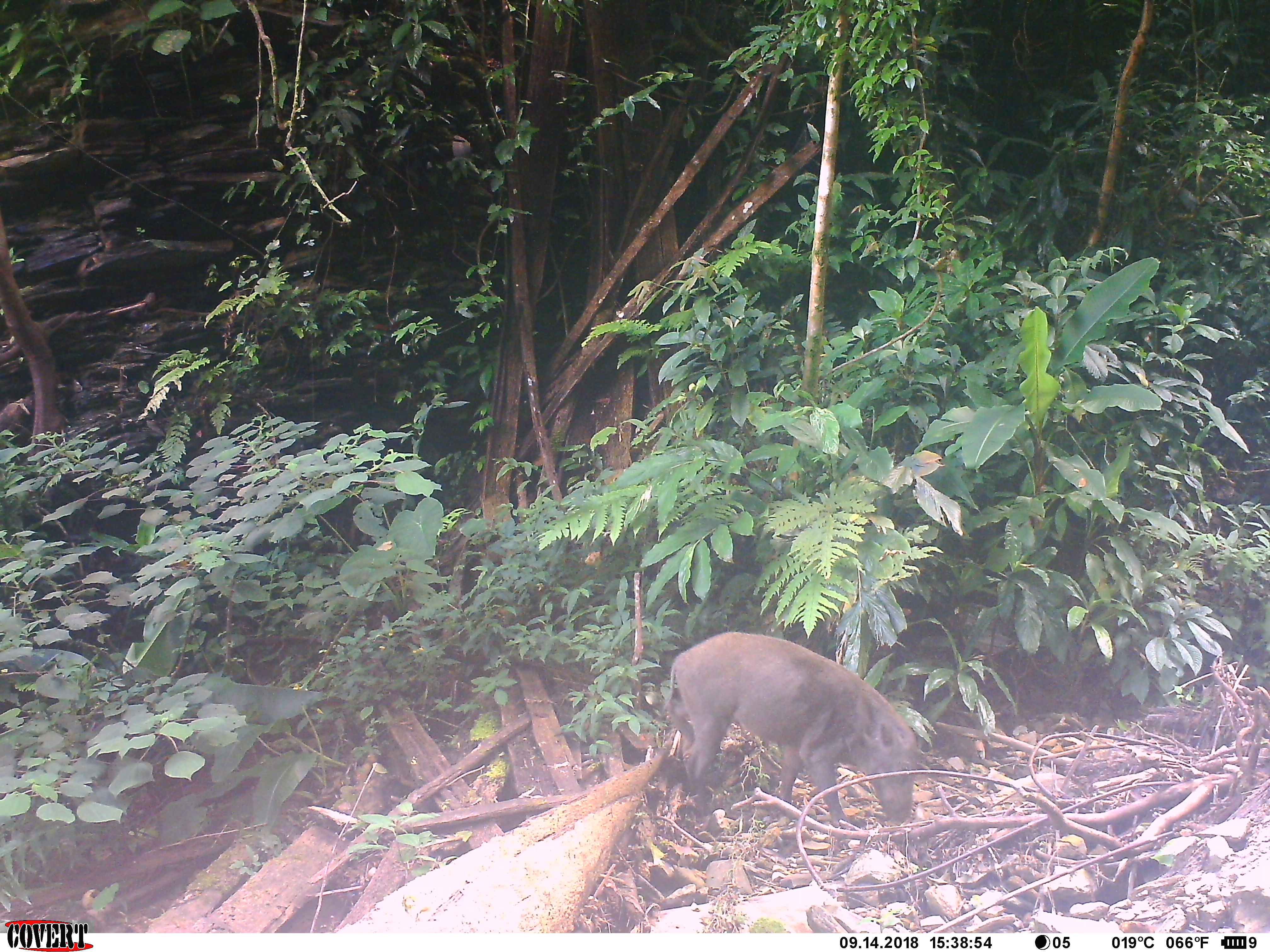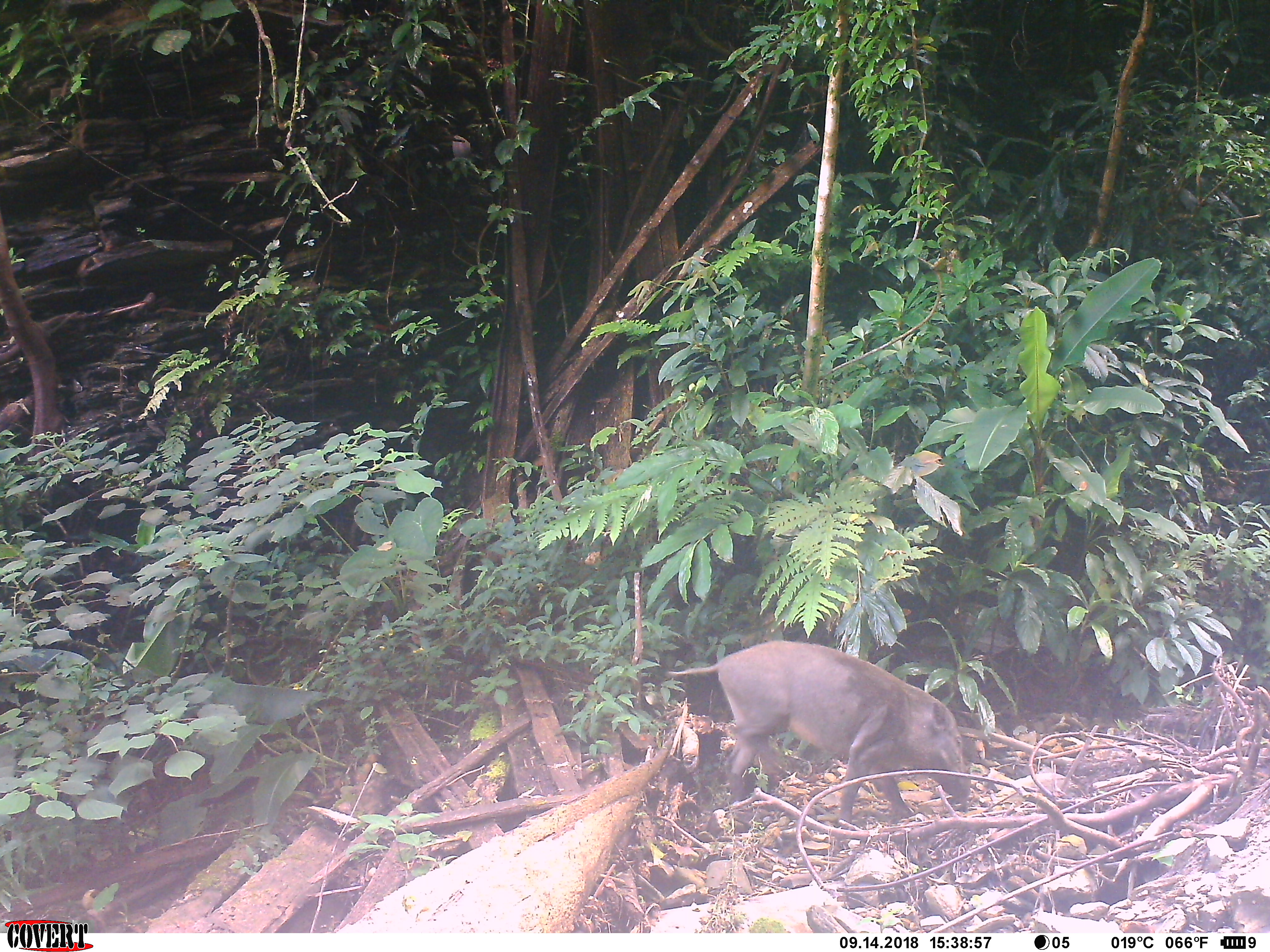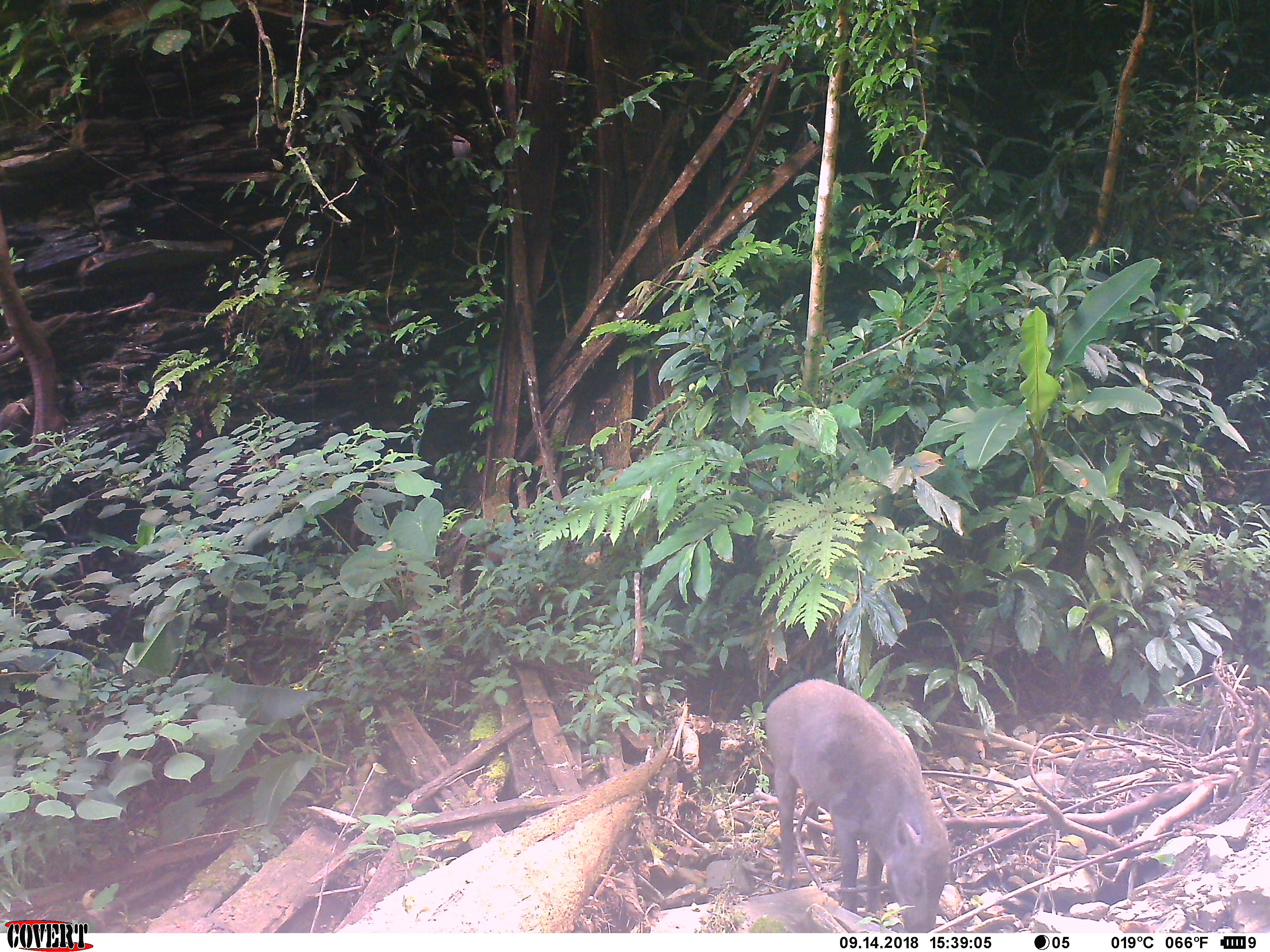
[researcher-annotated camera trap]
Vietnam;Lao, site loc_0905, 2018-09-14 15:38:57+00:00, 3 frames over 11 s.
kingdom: Animalia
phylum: Chordata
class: Mammalia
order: Artiodactyla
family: Suidae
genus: Sus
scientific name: Sus scrofa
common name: eurasian wild pig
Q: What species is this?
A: Eurasian wild pig (Sus scrofa).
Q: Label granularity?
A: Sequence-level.